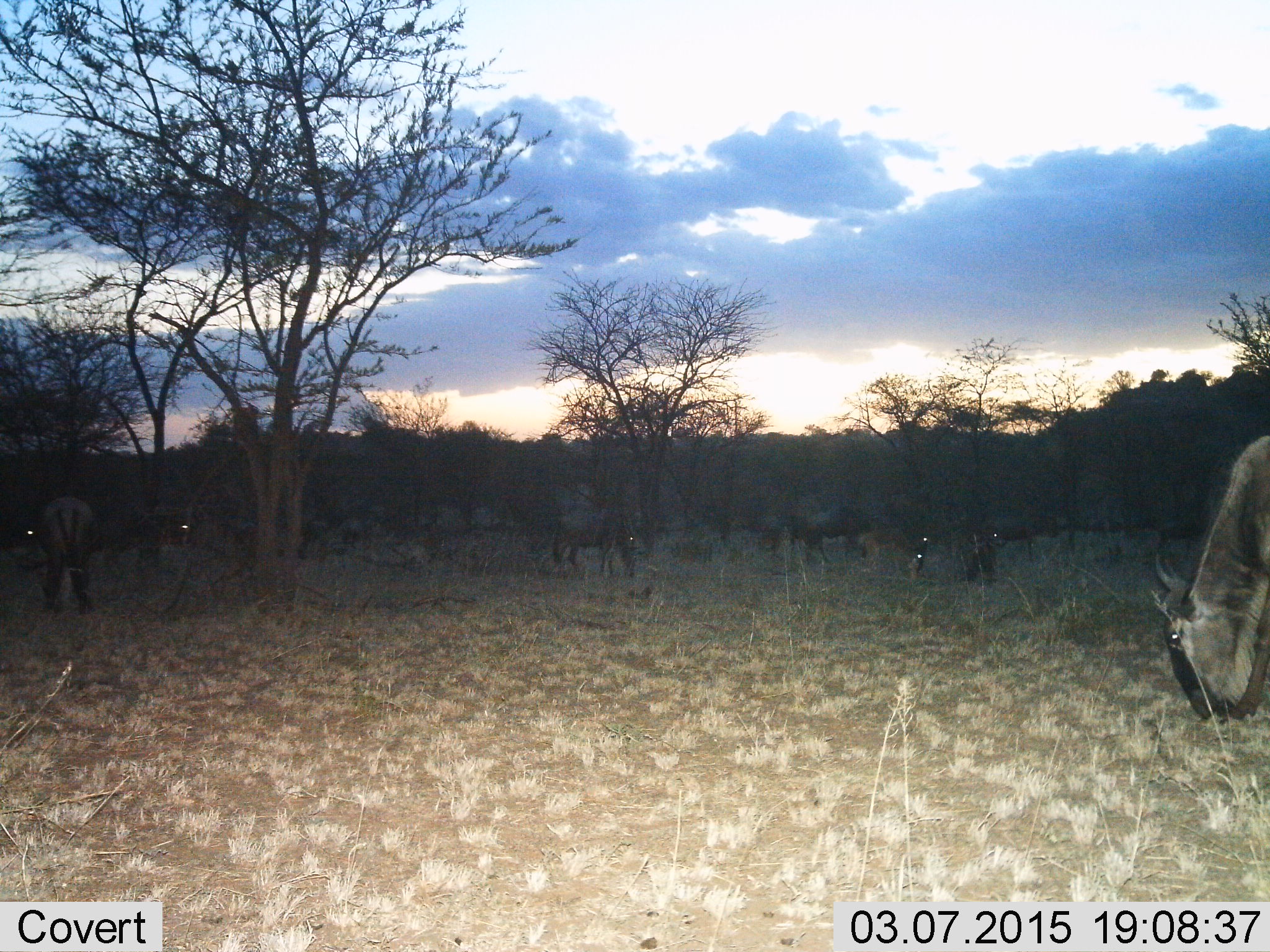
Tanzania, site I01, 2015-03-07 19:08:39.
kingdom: Animalia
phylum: Chordata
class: Mammalia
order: Artiodactyla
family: Bovidae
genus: Connochaetes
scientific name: Connochaetes taurinus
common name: blue wildebeest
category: wildebeest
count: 8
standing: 64%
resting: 0%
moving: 0%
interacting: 0%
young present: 0%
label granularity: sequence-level